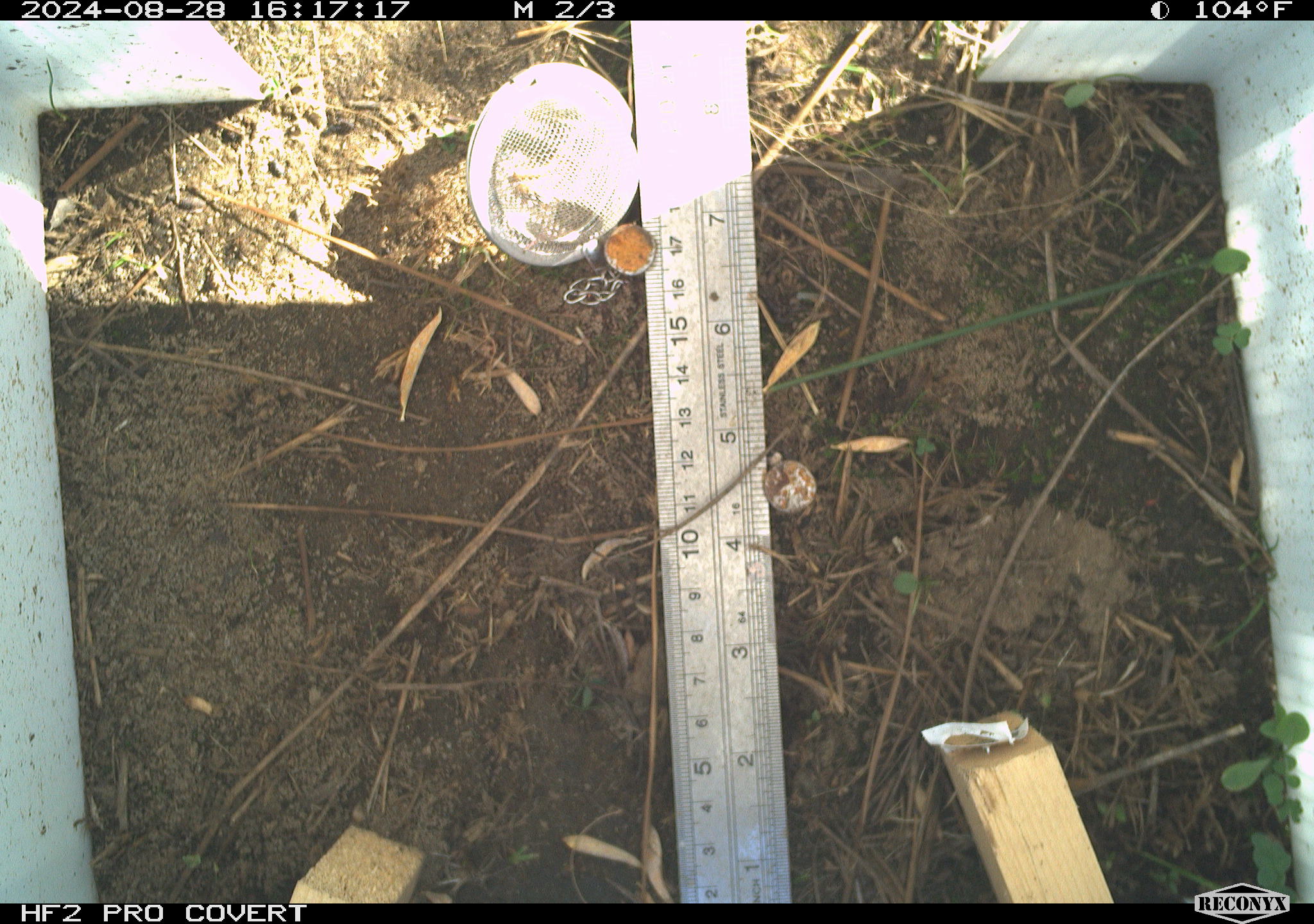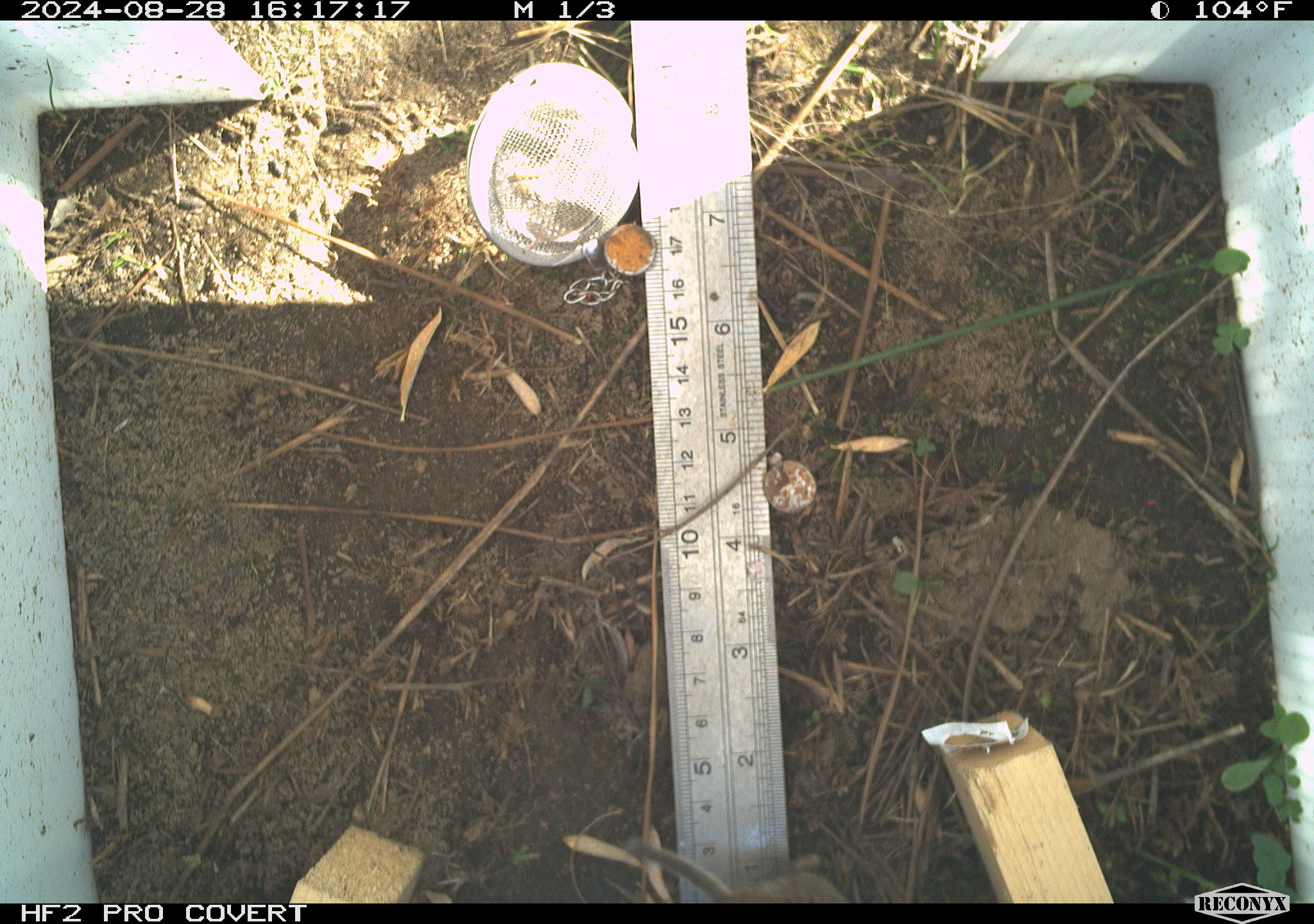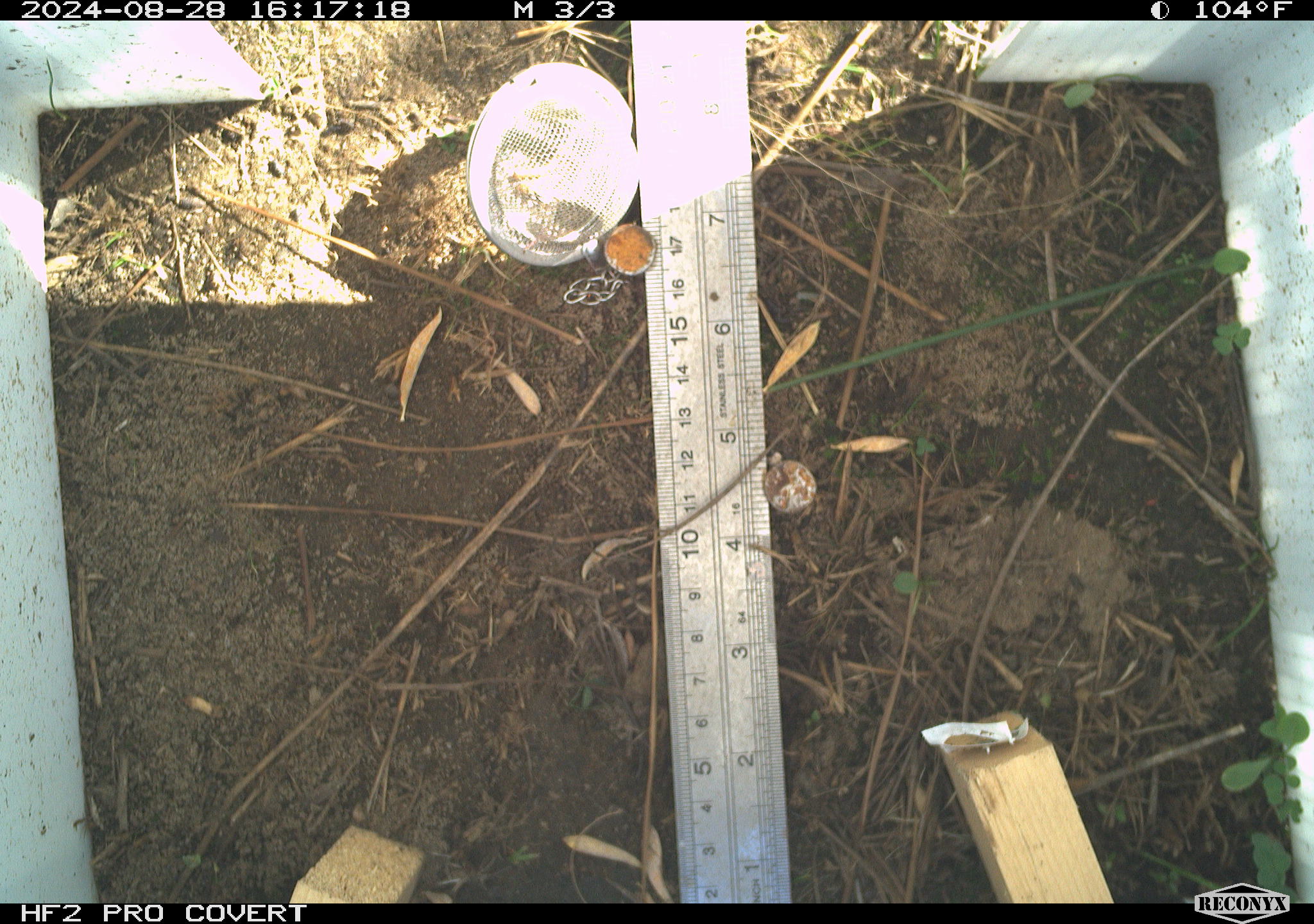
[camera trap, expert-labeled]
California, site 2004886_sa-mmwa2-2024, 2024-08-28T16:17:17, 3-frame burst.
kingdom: Animalia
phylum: Chordata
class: Mammalia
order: Rodentia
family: Cricetidae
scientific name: Arvicolinae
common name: voles, lemmings, and muskrats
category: arvicolinae subfamily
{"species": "arvicolinae subfamily (voles, lemmings, and muskrats) (Arvicolinae)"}